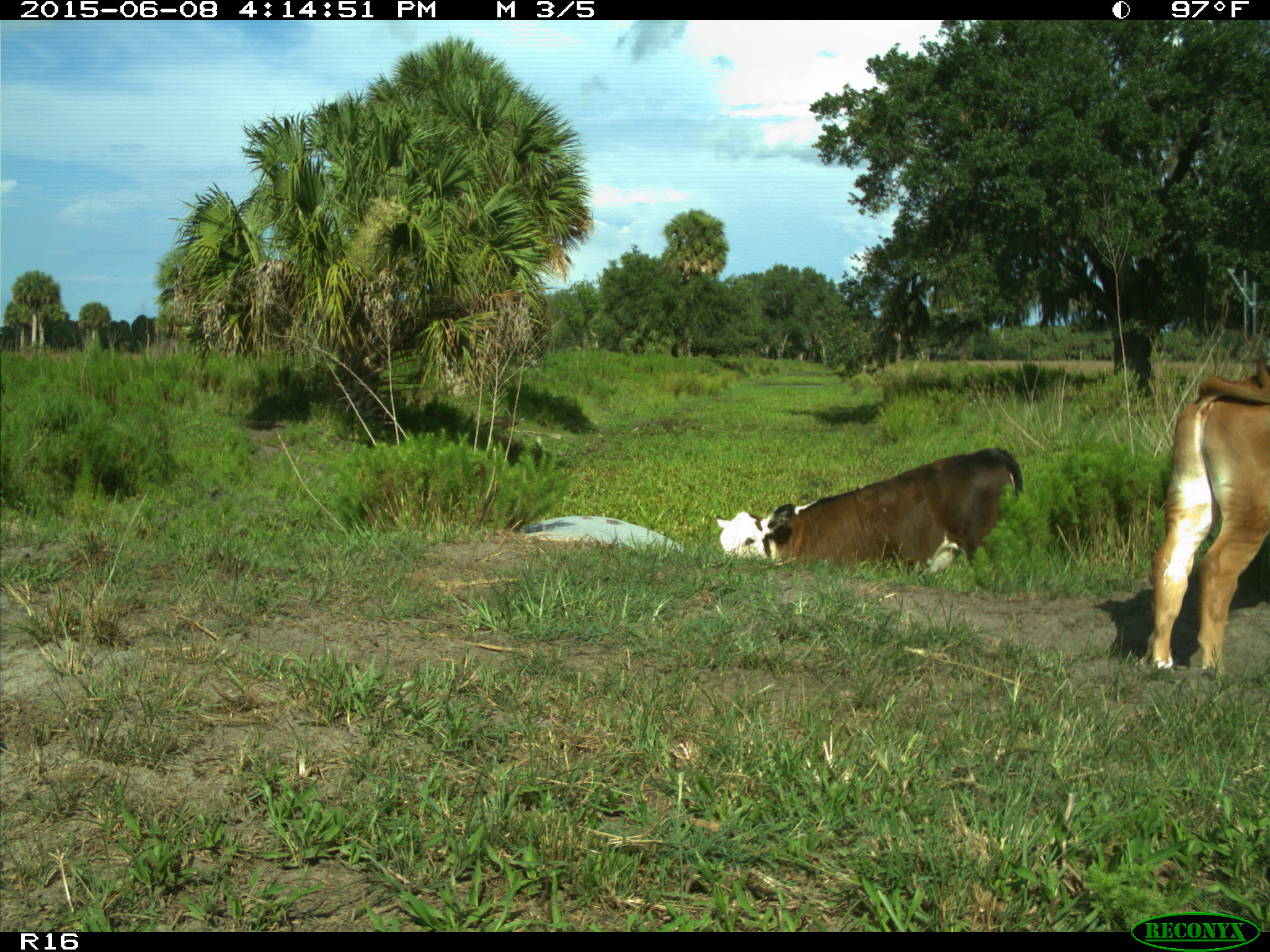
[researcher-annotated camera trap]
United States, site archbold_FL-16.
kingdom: Animalia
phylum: Chordata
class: Mammalia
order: Artiodactyla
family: Bovidae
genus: Bos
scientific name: Bos taurus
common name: domestic cow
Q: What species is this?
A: Bos taurus (domestic cow).